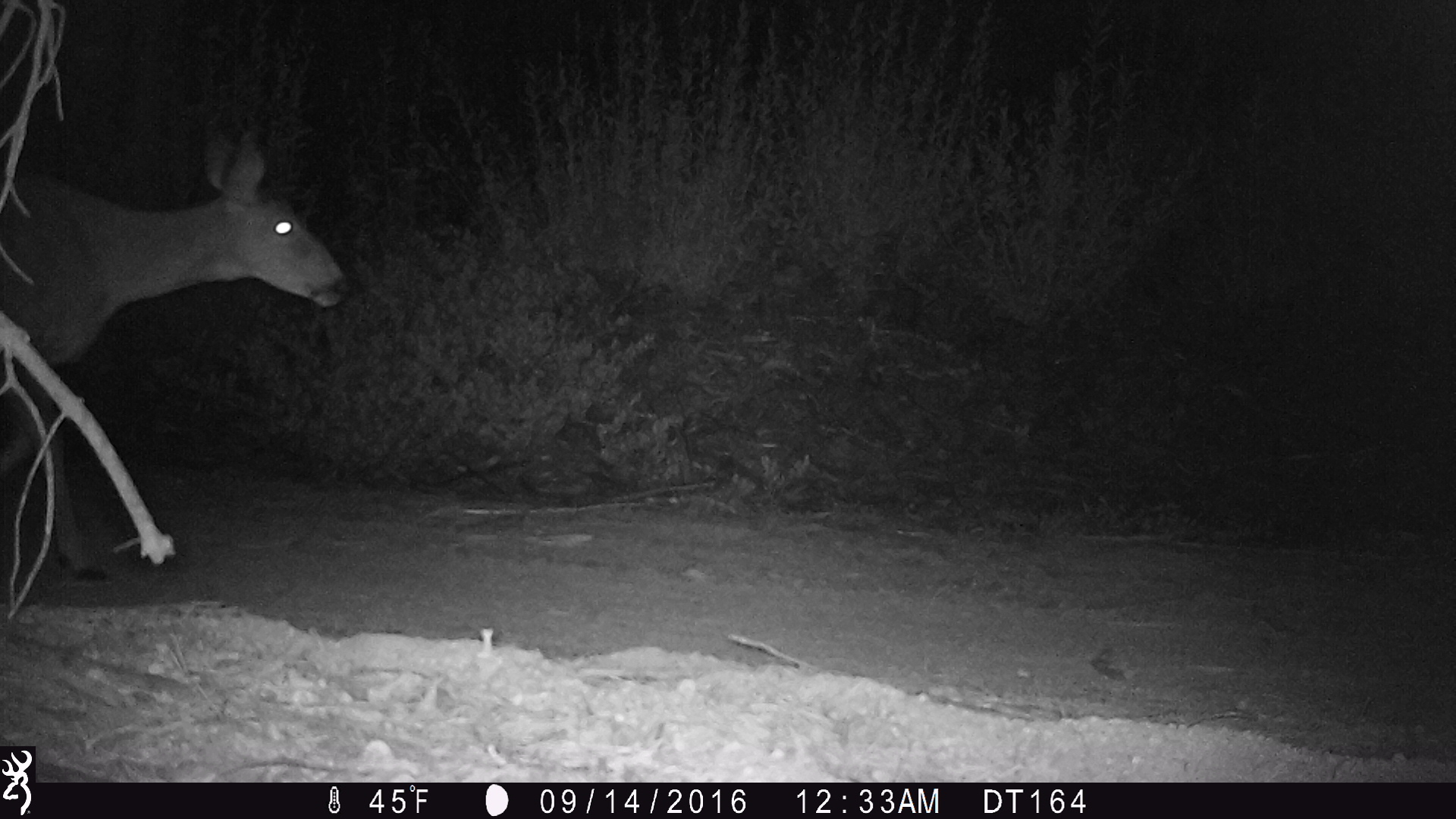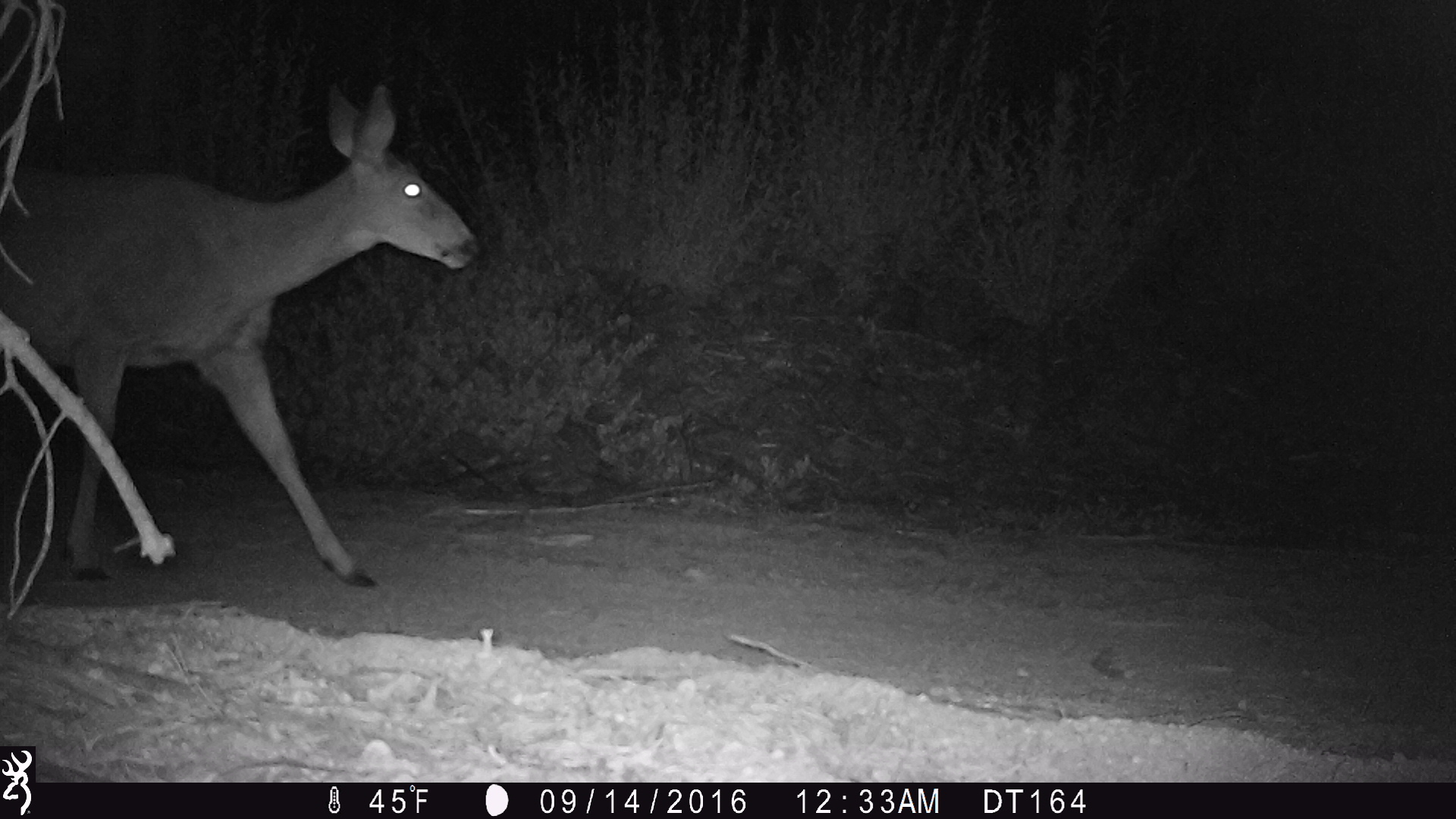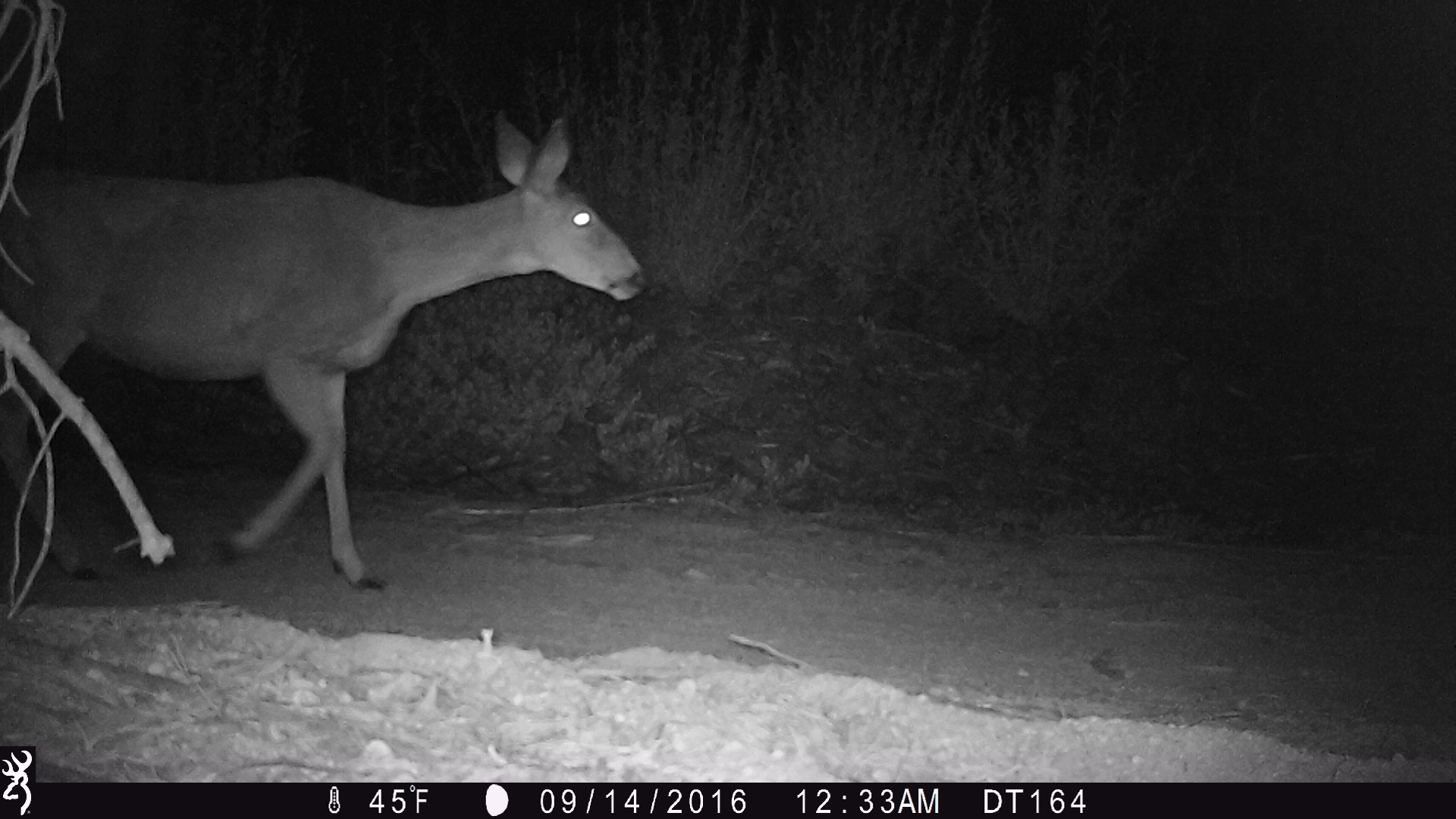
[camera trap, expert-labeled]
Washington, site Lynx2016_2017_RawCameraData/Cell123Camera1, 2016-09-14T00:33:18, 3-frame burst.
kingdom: Animalia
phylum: Chordata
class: Mammalia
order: Artiodactyla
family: Cervidae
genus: Odocoileus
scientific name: Odocoileus hemionus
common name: mule deer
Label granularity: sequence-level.